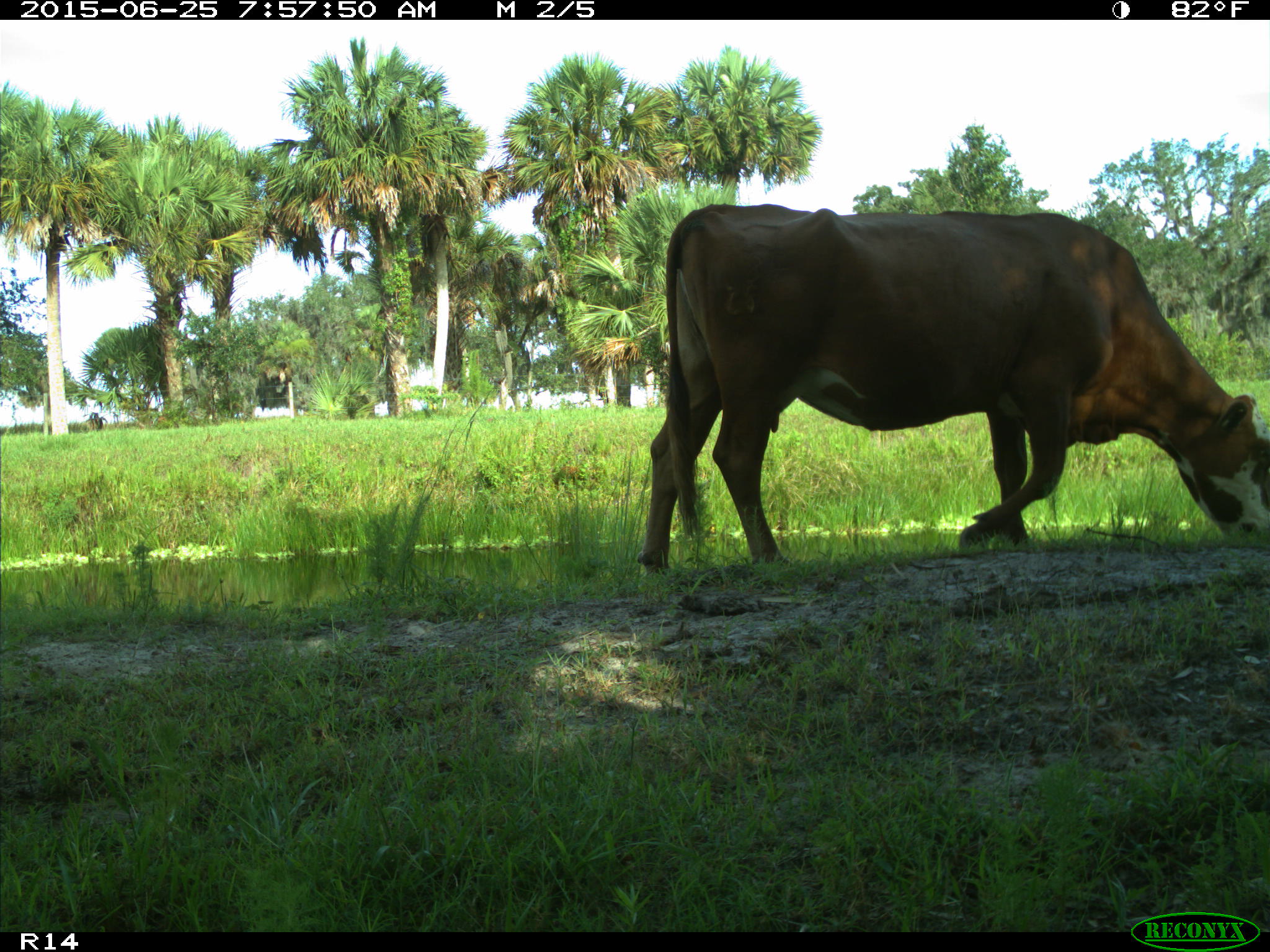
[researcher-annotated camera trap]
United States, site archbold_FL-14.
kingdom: Animalia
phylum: Chordata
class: Mammalia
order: Artiodactyla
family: Bovidae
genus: Bos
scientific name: Bos taurus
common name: domestic cow